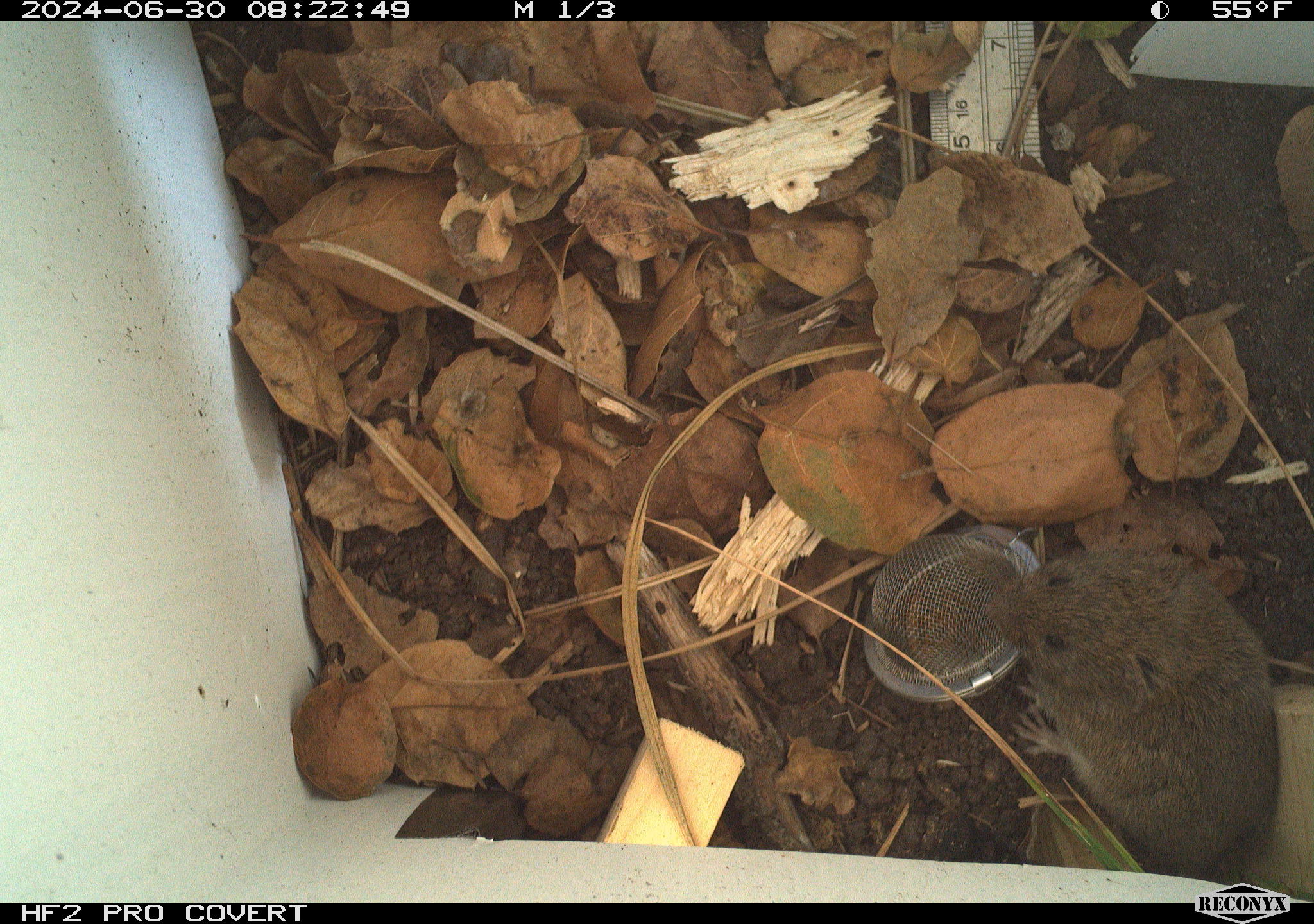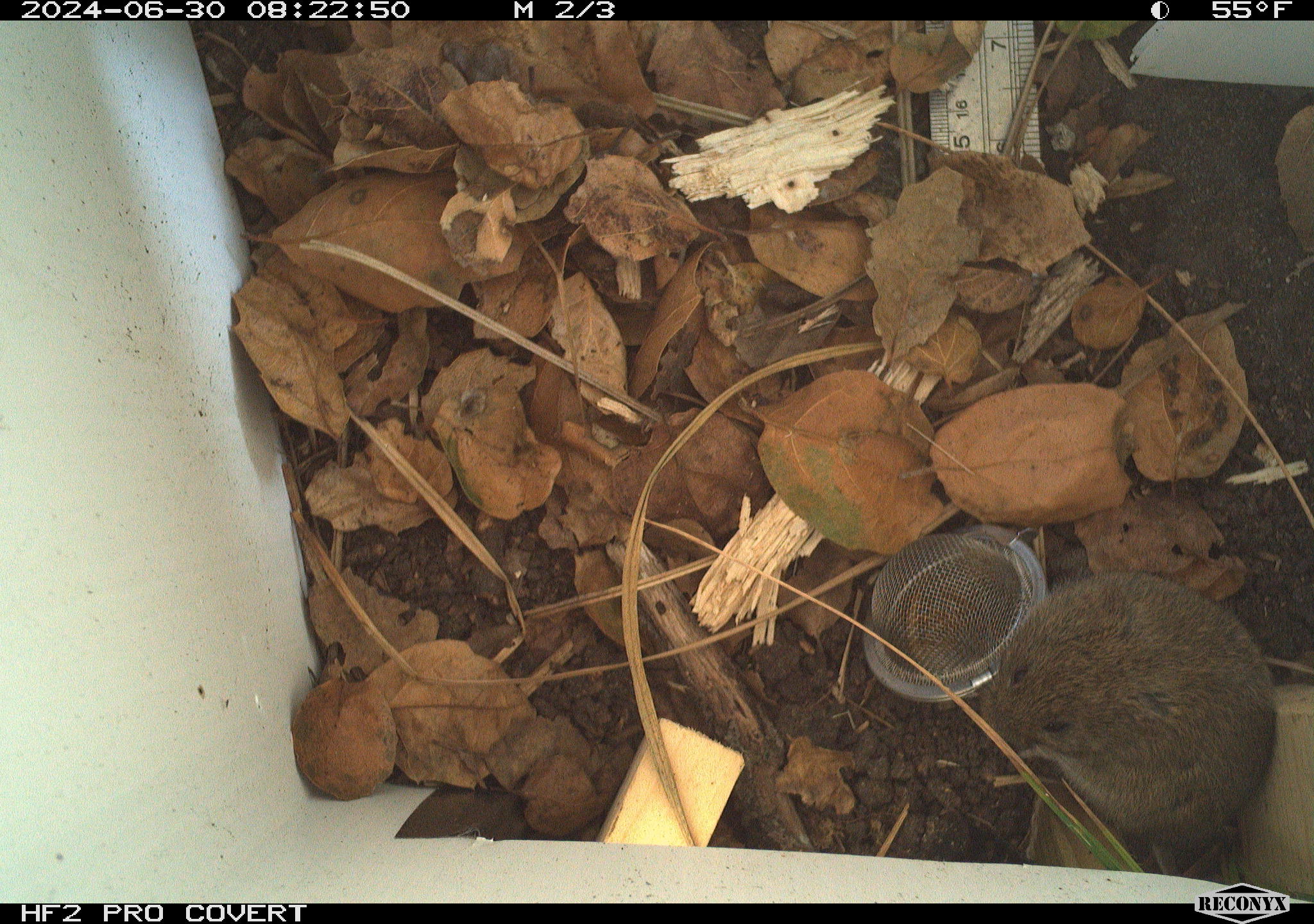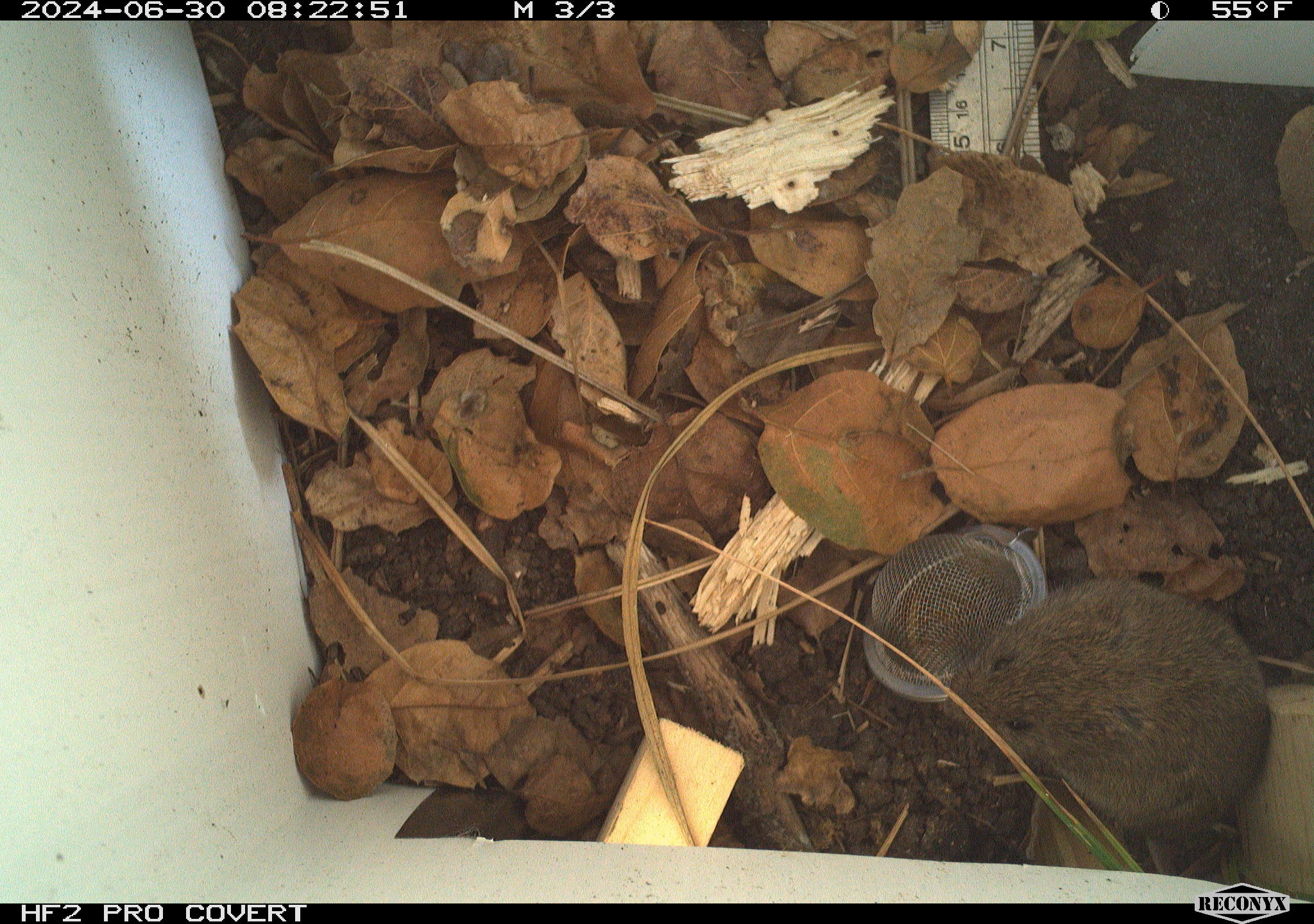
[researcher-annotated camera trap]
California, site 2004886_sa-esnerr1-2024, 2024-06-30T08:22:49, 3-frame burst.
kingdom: Animalia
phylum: Chordata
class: Mammalia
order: Rodentia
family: Cricetidae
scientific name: Cricetidae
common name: hamsters, voles, lemmings, and allies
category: cricetidae family